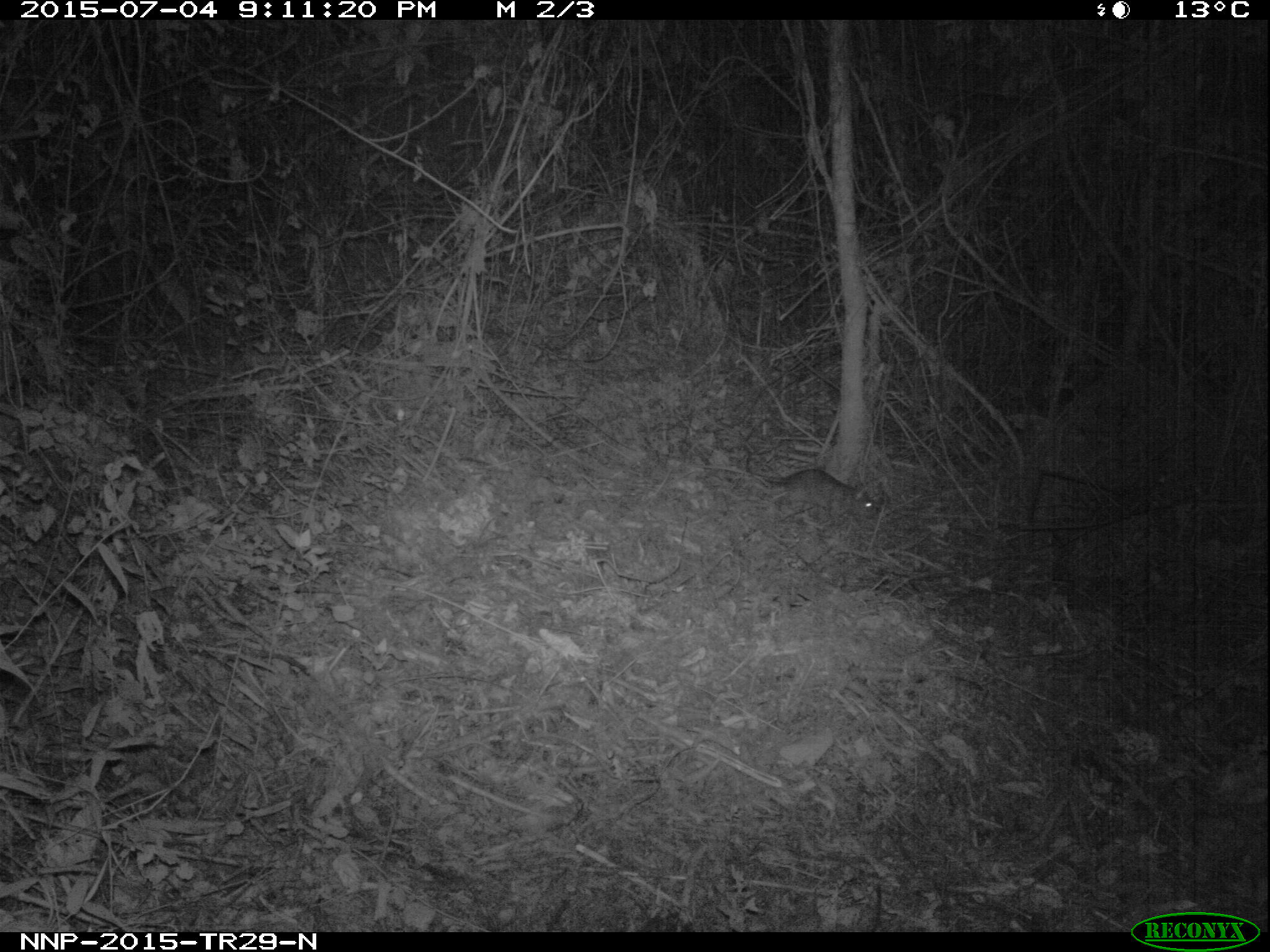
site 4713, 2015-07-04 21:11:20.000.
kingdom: Animalia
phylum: Chordata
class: Mammalia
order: Rodentia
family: Nesomyidae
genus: Cricetomys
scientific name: Cricetomys gambianus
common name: african giant pouched rat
Cricetomys gambianus (african giant pouched rat), count 1.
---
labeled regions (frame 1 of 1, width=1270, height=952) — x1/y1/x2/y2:
cricetomys gambianus: 743/468/874/522